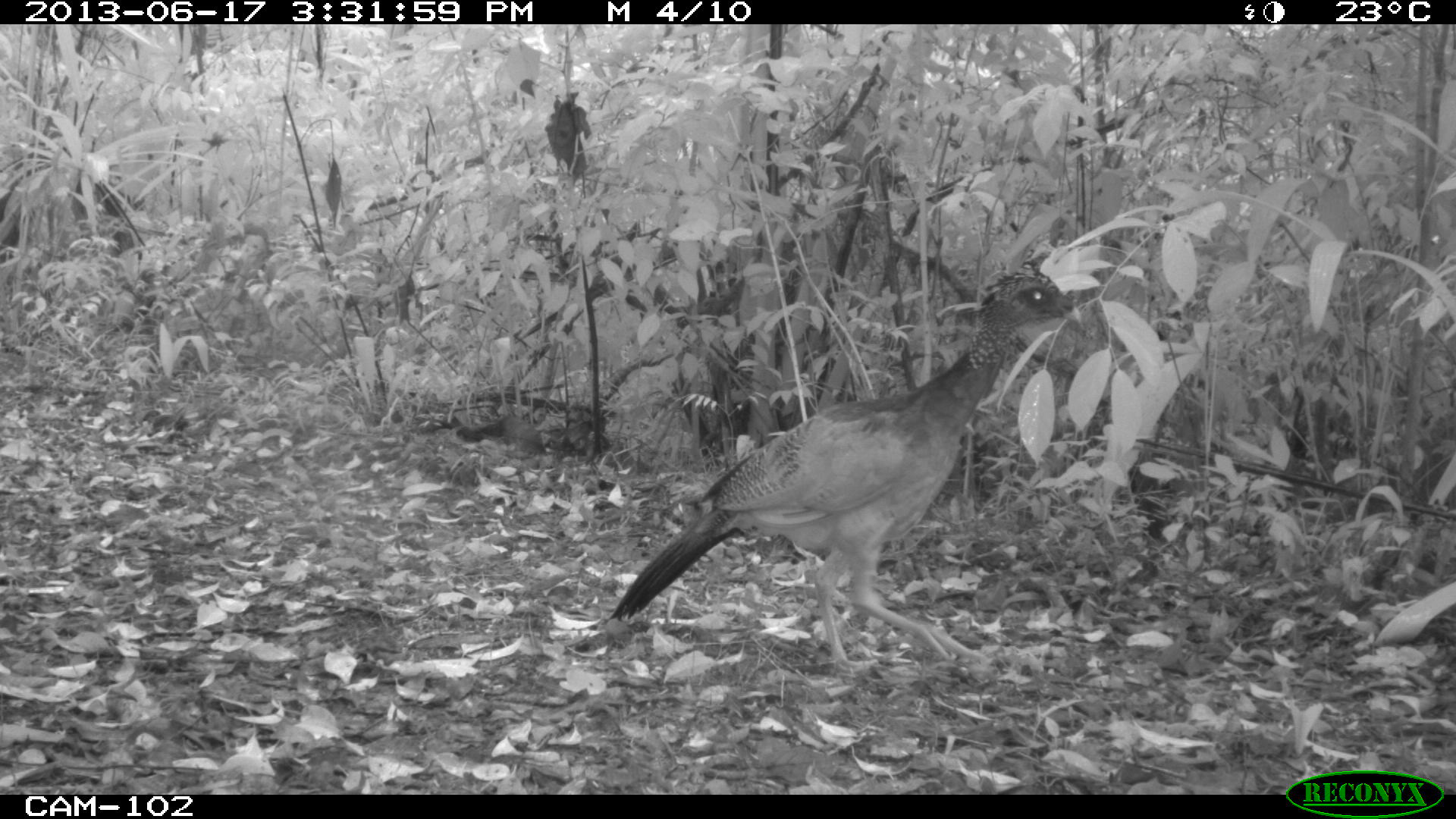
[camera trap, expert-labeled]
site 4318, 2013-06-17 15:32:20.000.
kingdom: Animalia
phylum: Chordata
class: Aves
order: Galliformes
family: Cracidae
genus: Crax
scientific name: Crax rubra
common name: great curassow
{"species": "Crax rubra (great curassow)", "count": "1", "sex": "female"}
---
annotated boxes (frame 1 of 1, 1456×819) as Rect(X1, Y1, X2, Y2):
crax rubra: Rect(602, 264, 1079, 666)